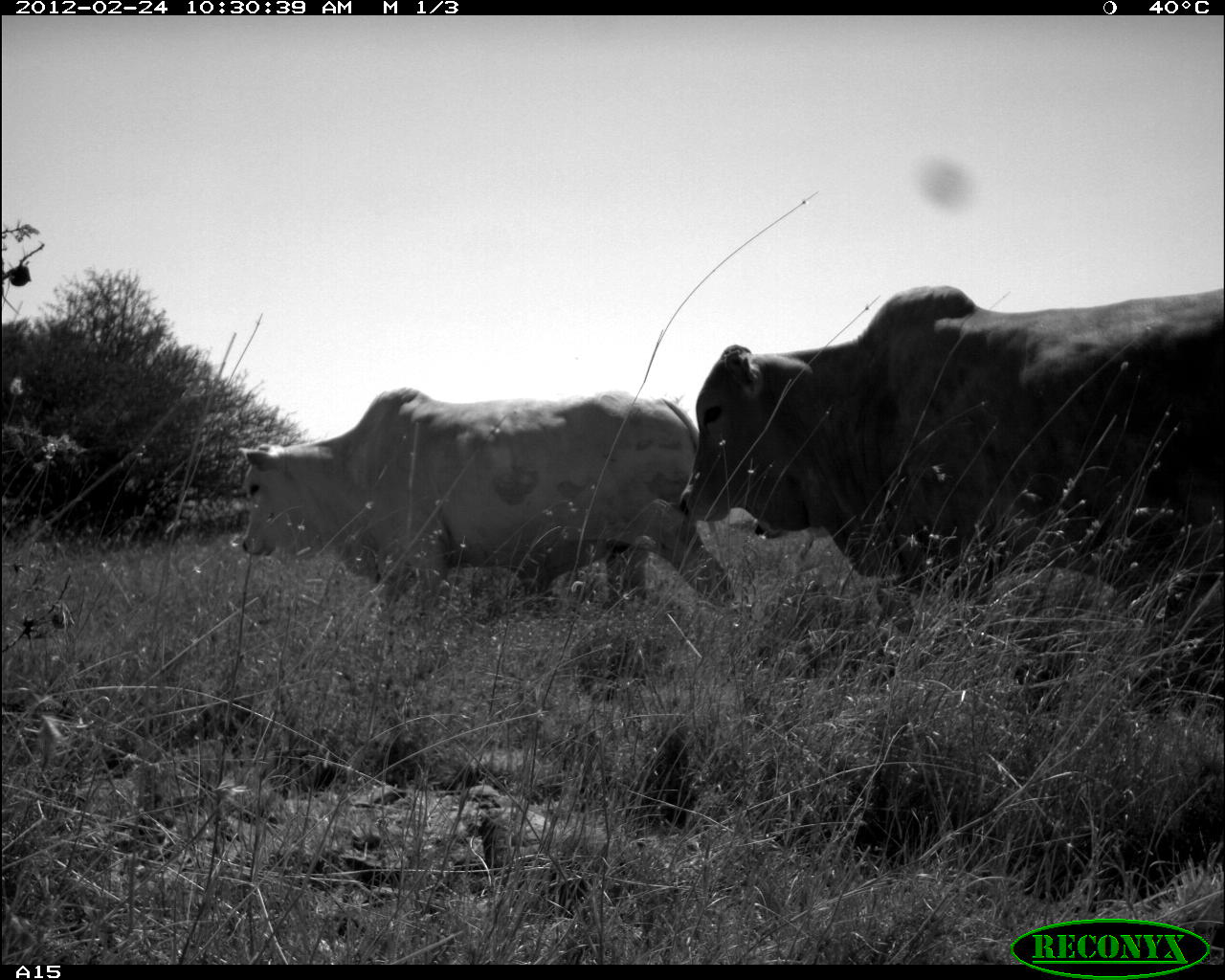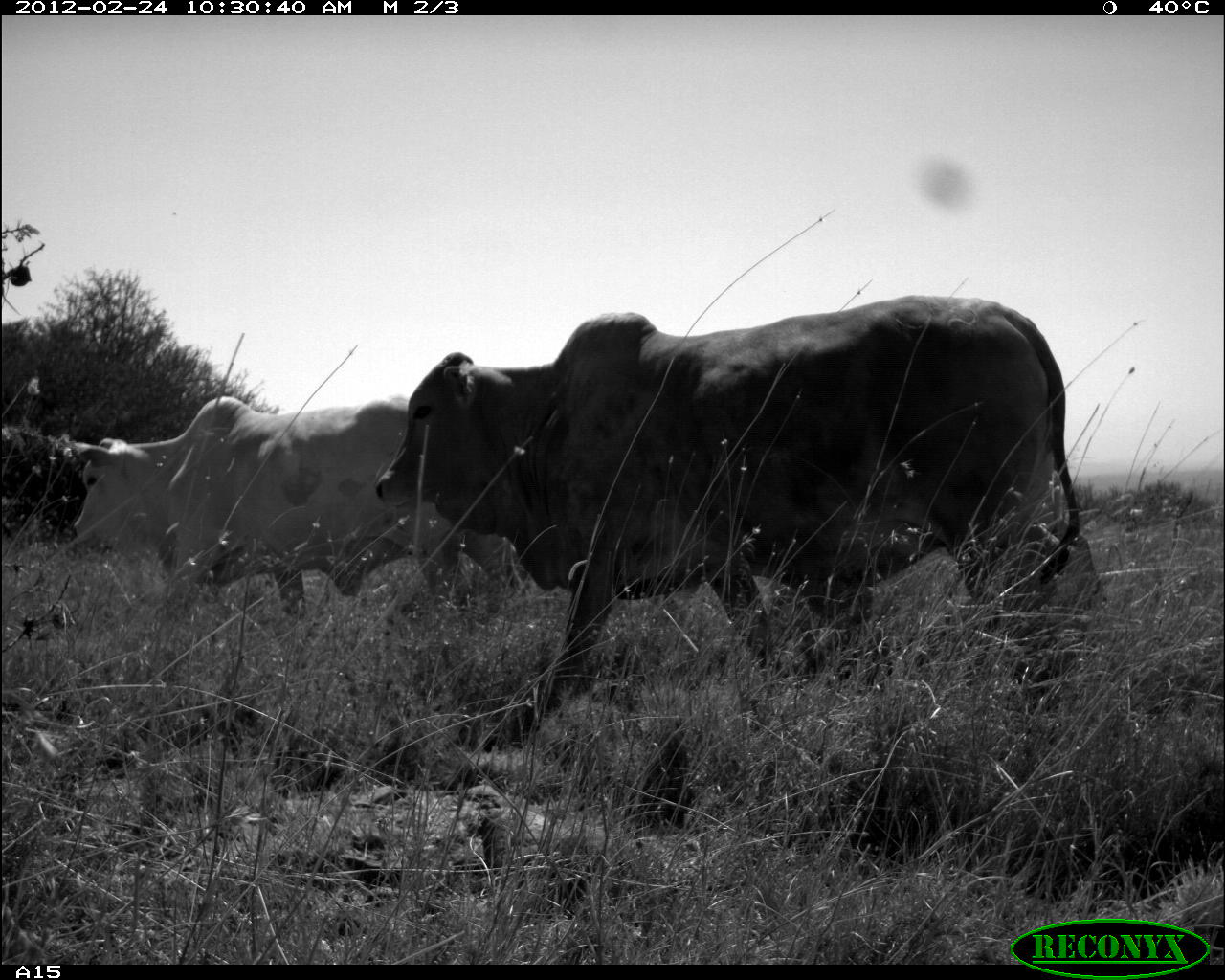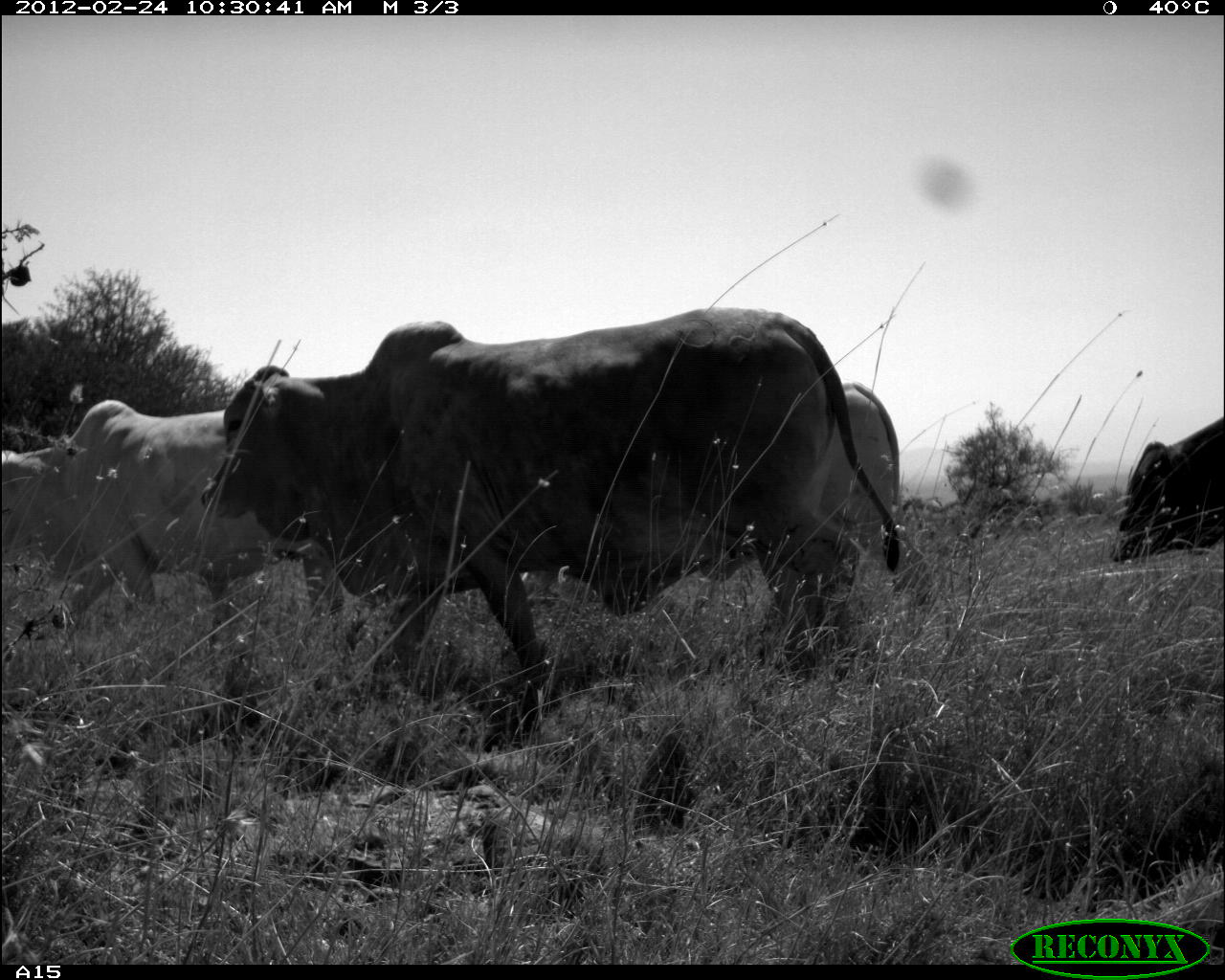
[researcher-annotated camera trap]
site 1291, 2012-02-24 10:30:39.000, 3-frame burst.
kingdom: Animalia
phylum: Chordata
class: Mammalia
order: Artiodactyla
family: Bovidae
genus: Bos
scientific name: Bos taurus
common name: domestic cattle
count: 2